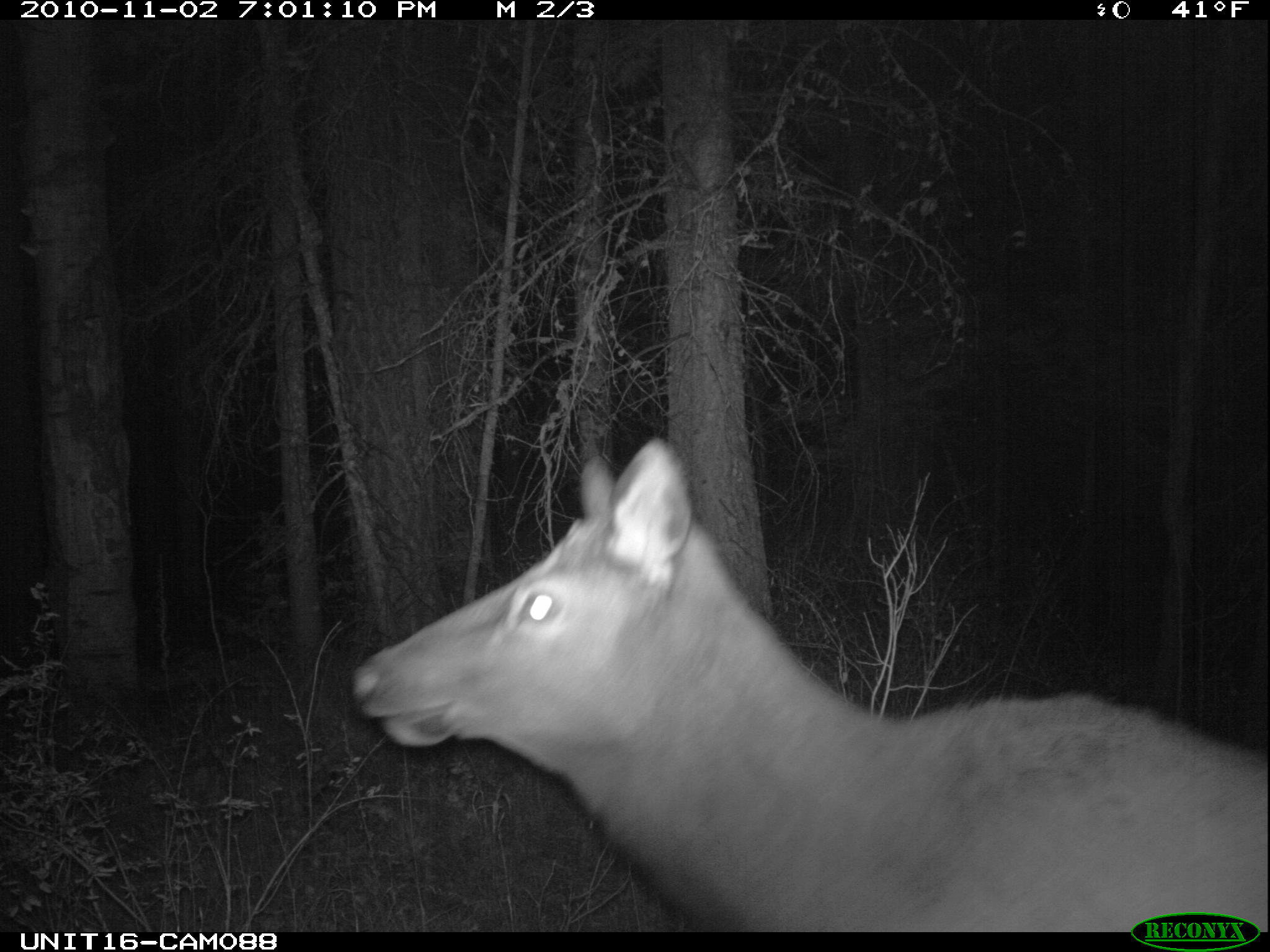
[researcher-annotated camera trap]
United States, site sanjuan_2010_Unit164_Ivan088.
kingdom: Animalia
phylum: Chordata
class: Mammalia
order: Artiodactyla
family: Cervidae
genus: Cervus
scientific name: Cervus elaphus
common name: red deer